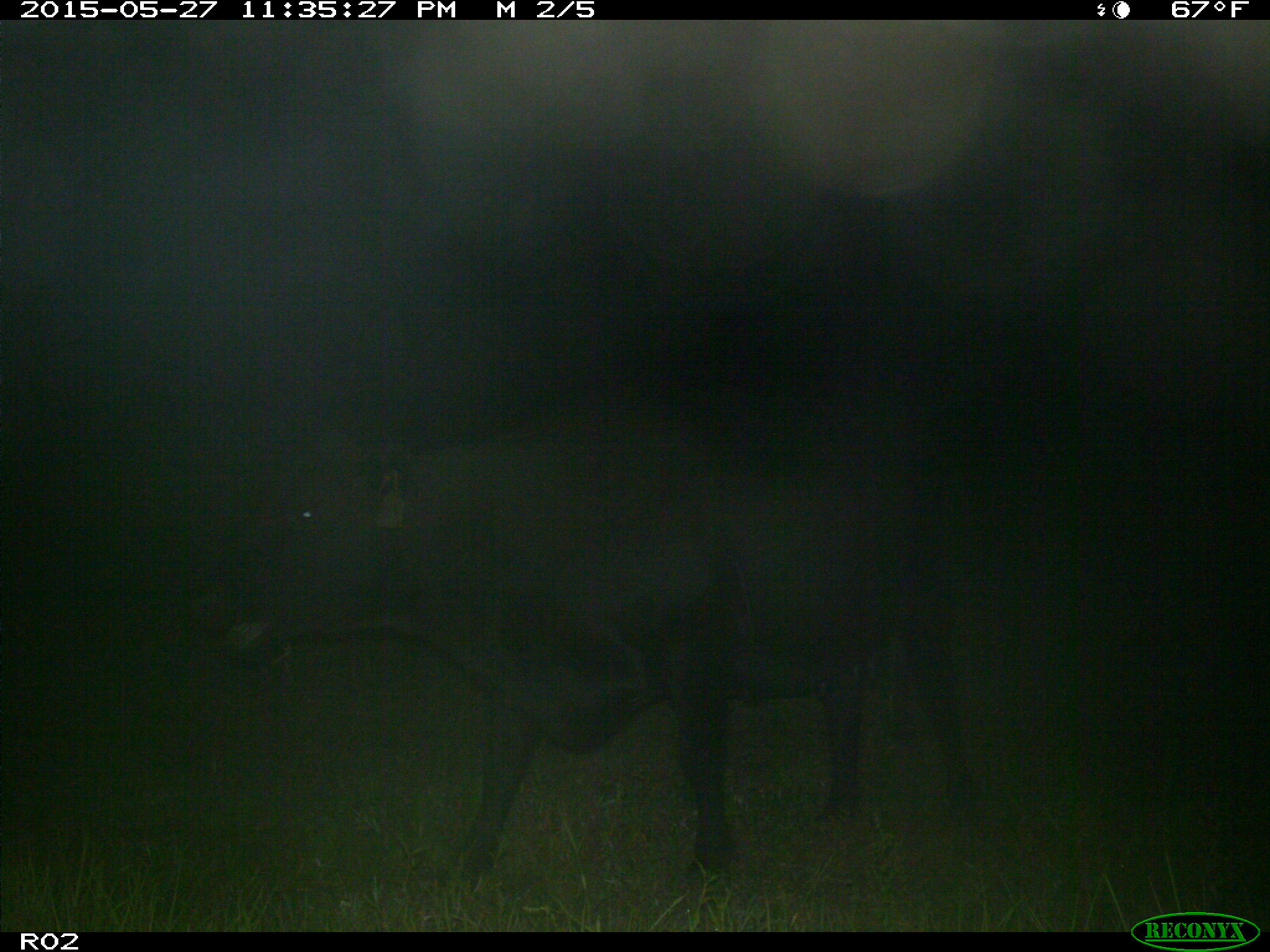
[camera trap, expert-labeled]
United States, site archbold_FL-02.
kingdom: Animalia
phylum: Chordata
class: Mammalia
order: Artiodactyla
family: Bovidae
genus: Bos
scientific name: Bos taurus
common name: domestic cow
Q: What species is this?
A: Bos taurus (domestic cow).